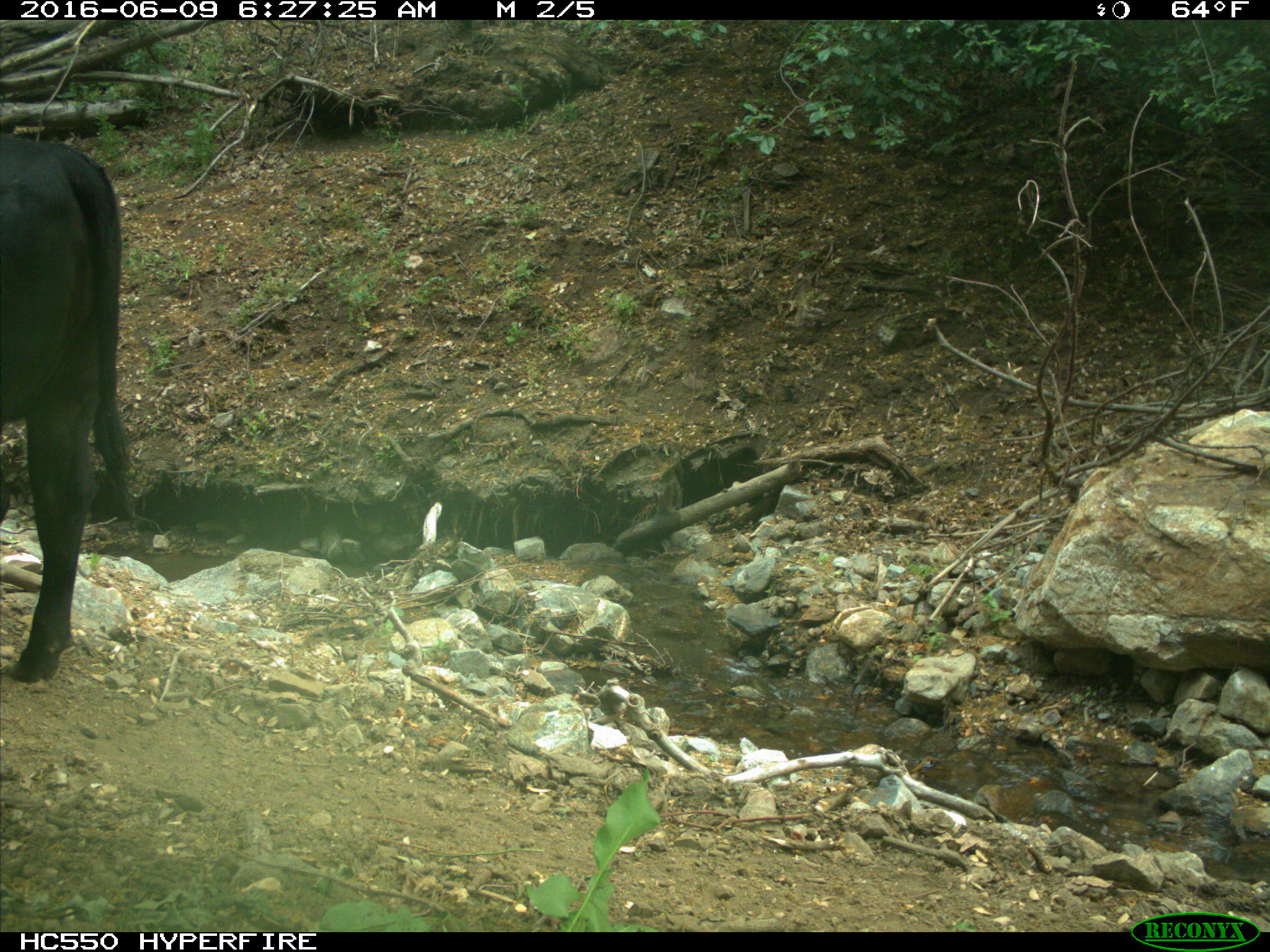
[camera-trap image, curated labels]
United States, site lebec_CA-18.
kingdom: Animalia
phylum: Chordata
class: Mammalia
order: Artiodactyla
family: Bovidae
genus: Bos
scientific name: Bos taurus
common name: domestic cow